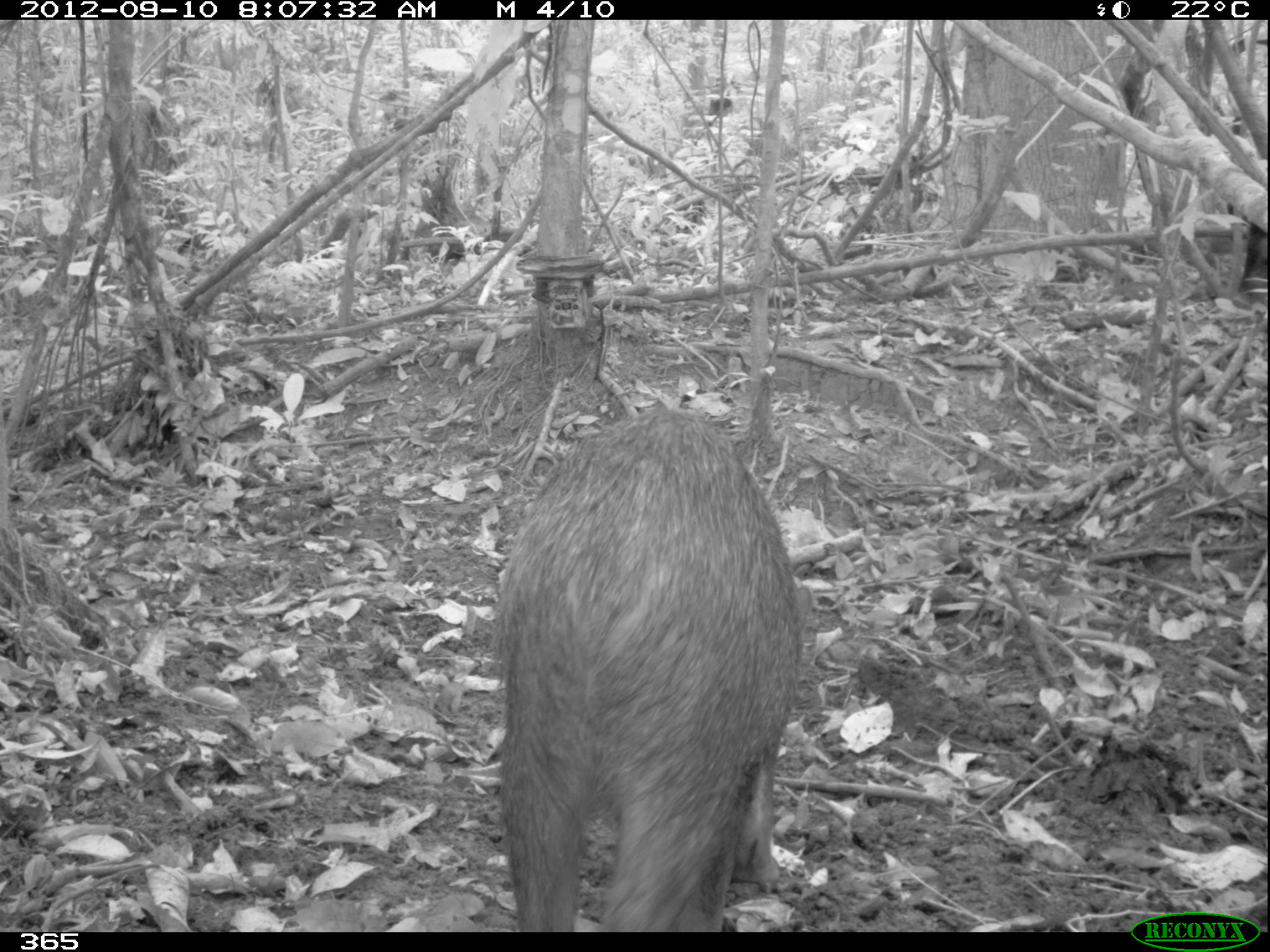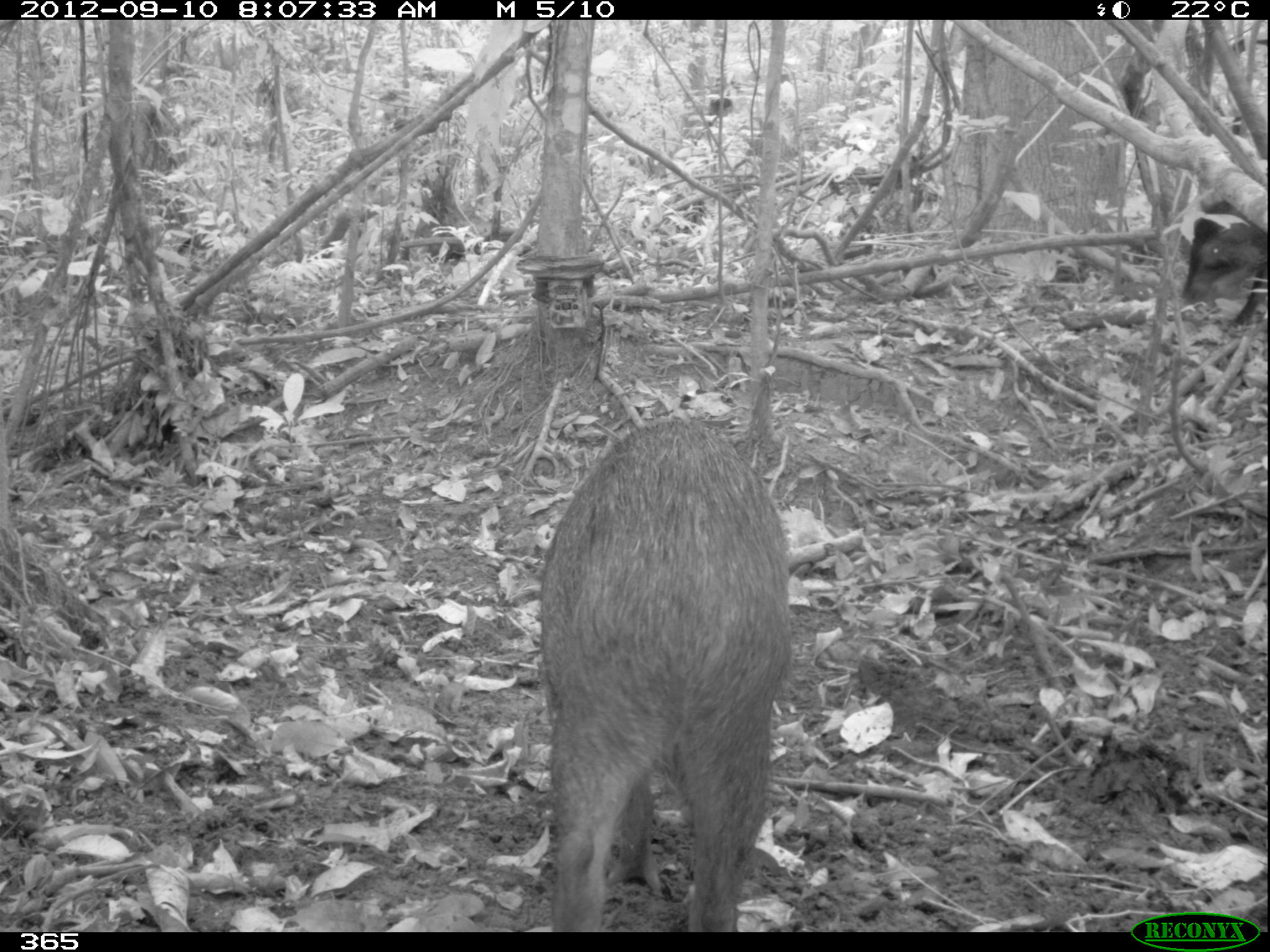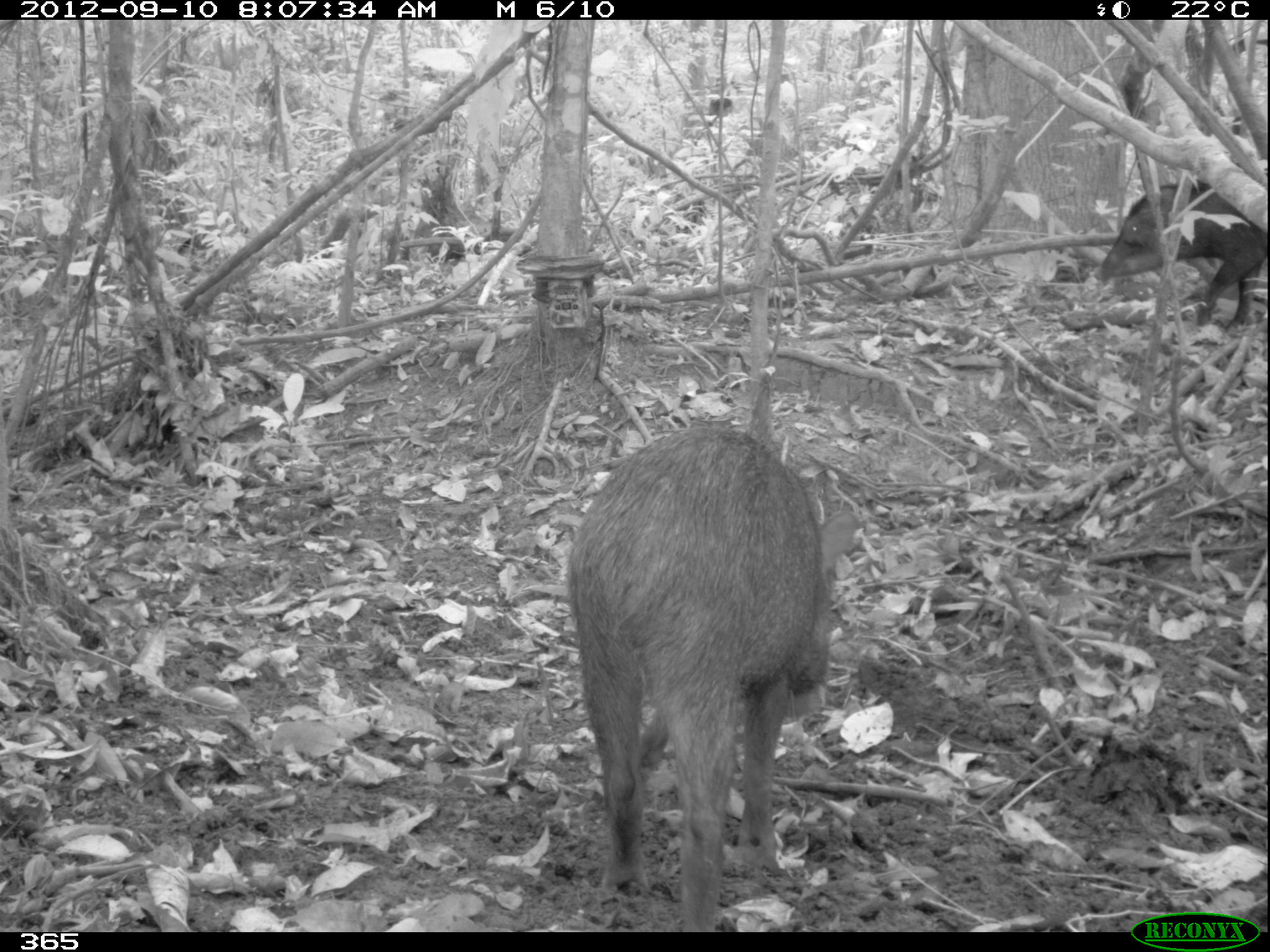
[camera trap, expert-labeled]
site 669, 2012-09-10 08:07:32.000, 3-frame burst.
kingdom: Animalia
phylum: Chordata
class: Mammalia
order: Artiodactyla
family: Tayassuidae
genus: Tayassu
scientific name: Tayassu pecari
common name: white-lipped peccary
Tayassu pecari (white-lipped peccary).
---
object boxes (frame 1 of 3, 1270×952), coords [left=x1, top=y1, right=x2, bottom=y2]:
tayassu pecari: [left=495, top=405, right=806, bottom=932]; [left=1231, top=222, right=1267, bottom=310]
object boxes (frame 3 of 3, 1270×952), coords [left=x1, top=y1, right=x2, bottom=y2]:
tayassu pecari: [left=565, top=418, right=857, bottom=930]; [left=1091, top=176, right=1270, bottom=325]